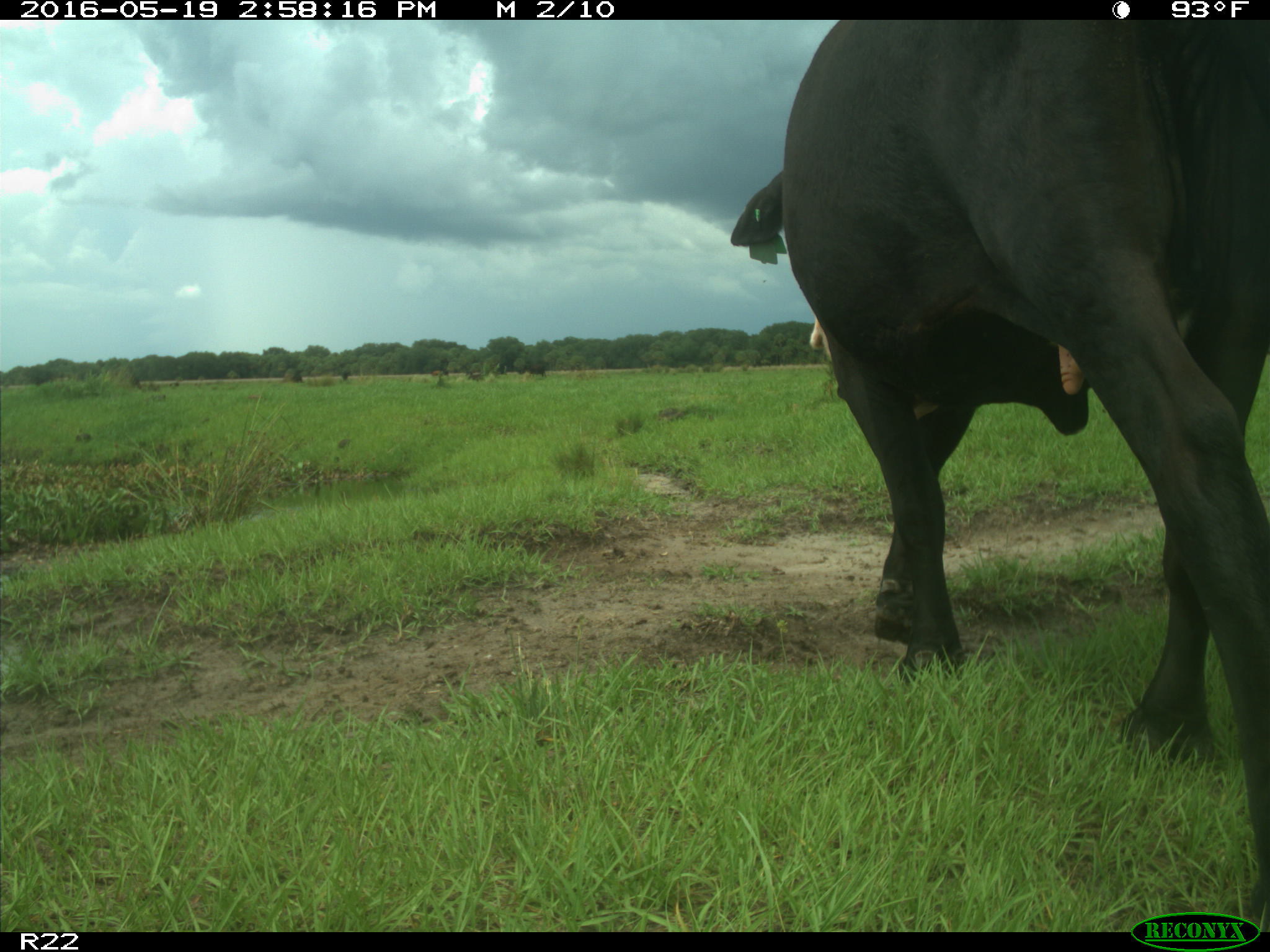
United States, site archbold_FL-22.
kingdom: Animalia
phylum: Chordata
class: Mammalia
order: Artiodactyla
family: Bovidae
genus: Bos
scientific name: Bos taurus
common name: domestic cow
Bos taurus (domestic cow).